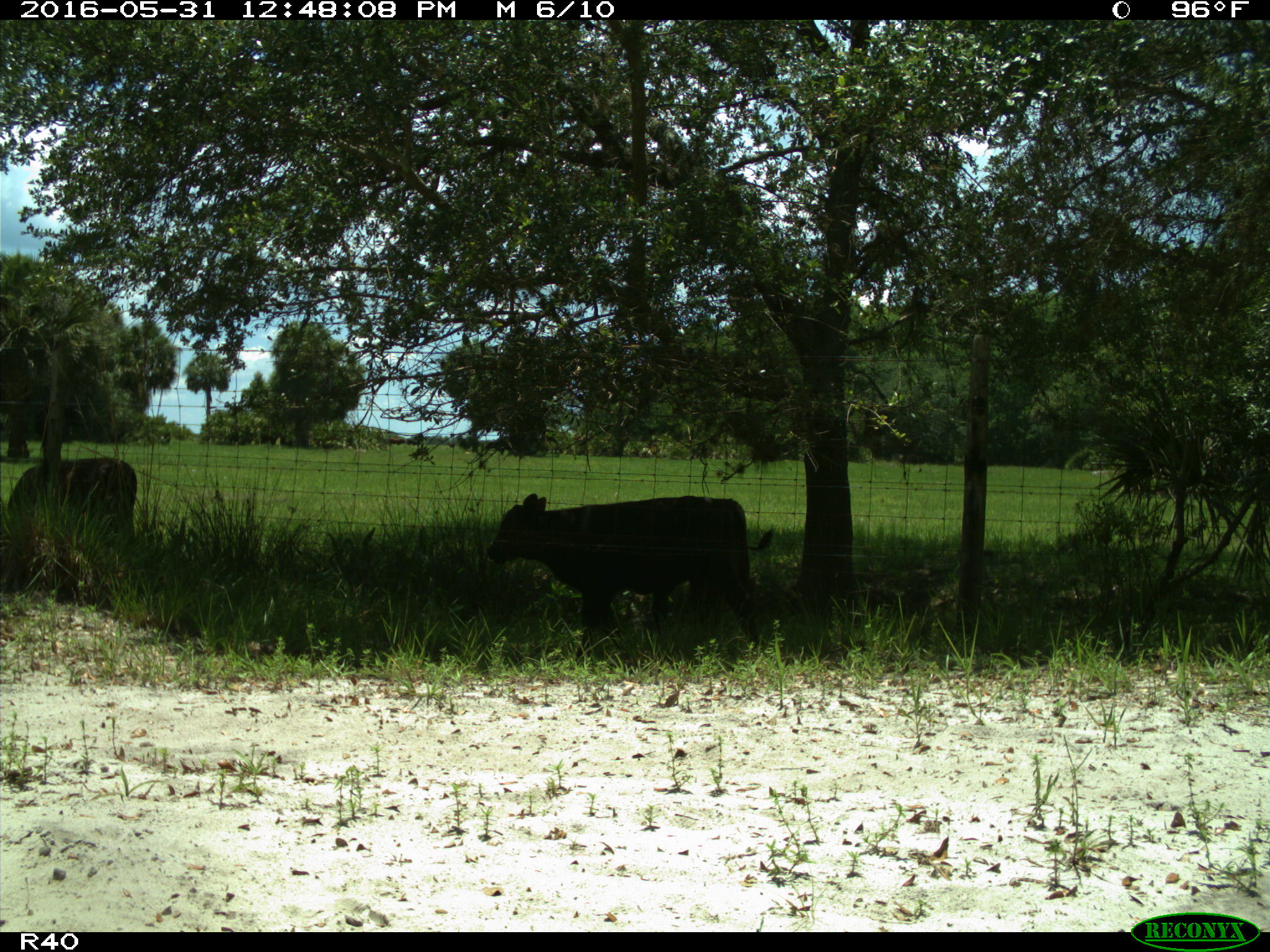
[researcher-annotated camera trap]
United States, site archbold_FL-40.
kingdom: Animalia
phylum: Chordata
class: Mammalia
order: Artiodactyla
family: Bovidae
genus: Bos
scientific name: Bos taurus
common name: domestic cow